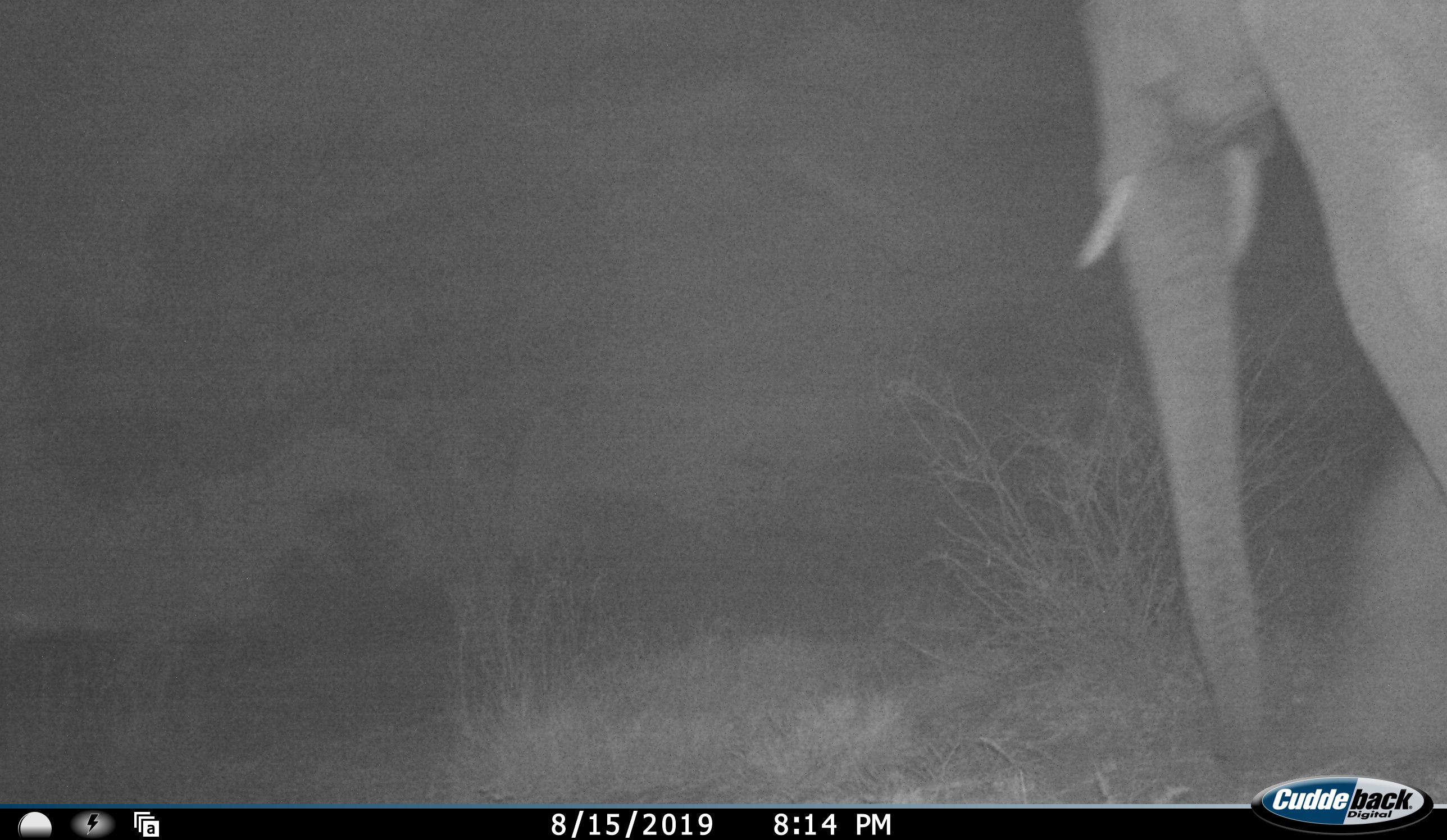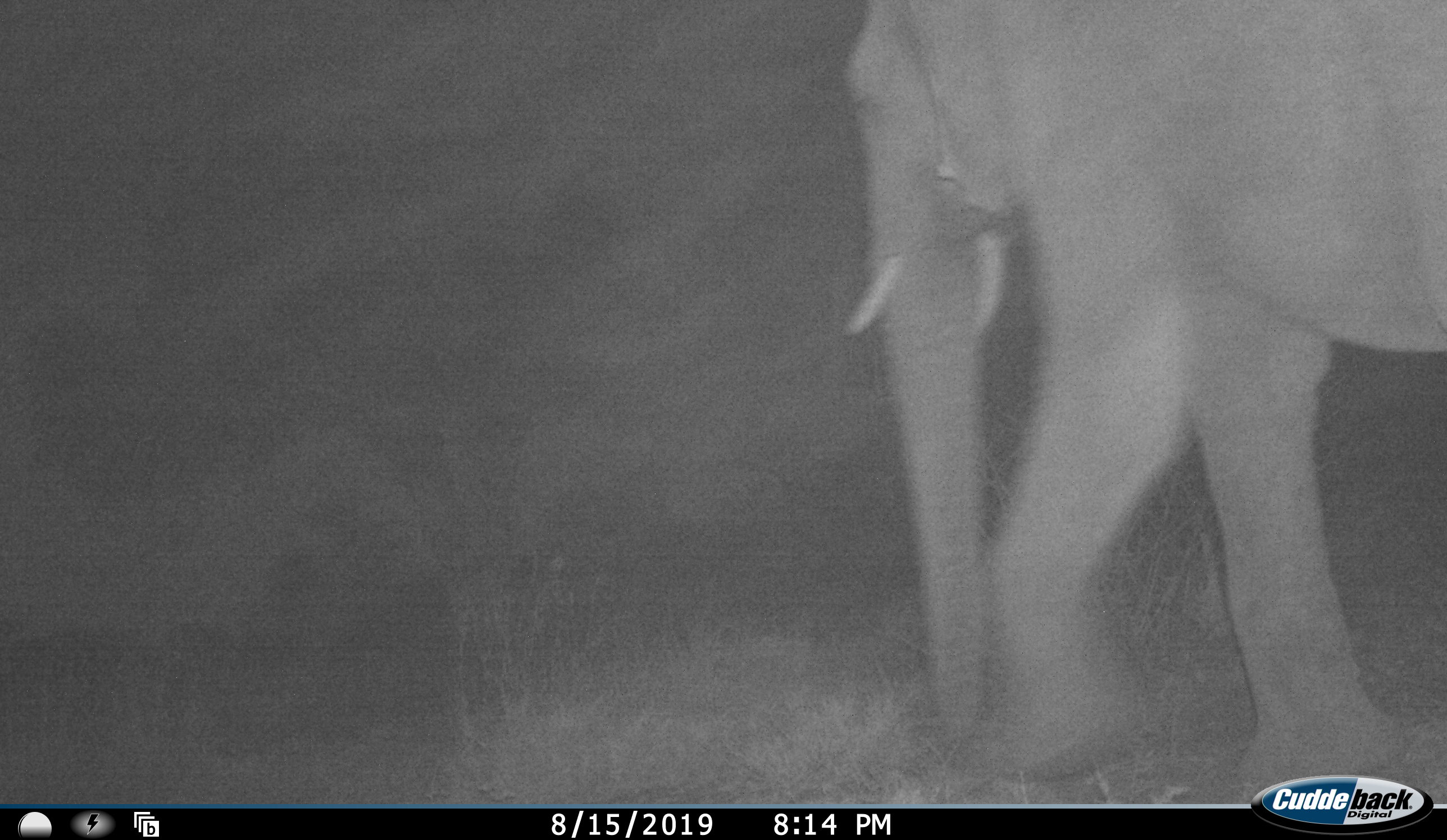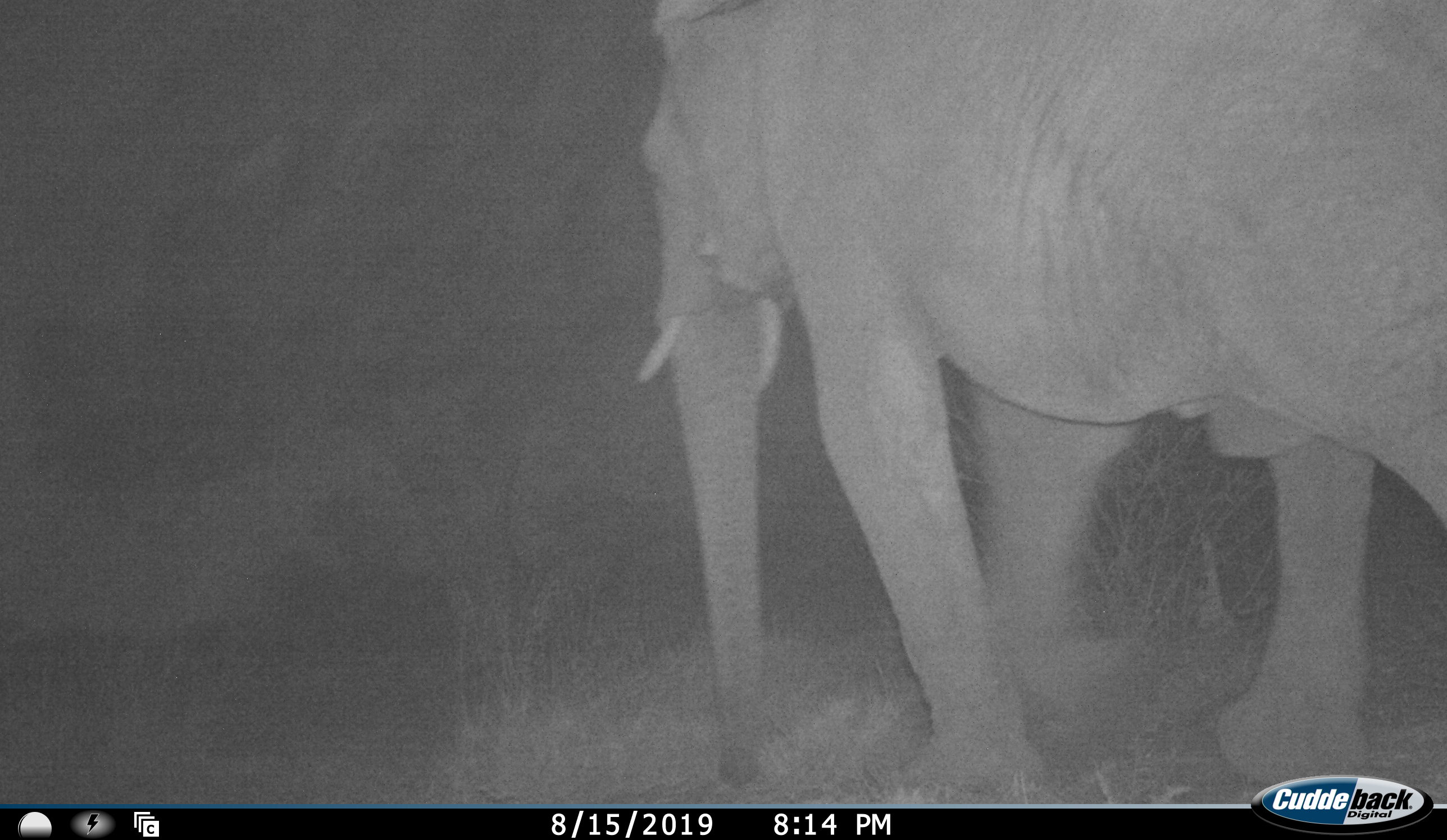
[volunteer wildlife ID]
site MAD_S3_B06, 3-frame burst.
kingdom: Animalia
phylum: Chordata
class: Mammalia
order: Proboscidea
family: Elephantidae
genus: Loxodonta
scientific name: Loxodonta africana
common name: african bush elephant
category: elephant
Elephant (african bush elephant) (Loxodonta africana), count 1. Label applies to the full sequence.